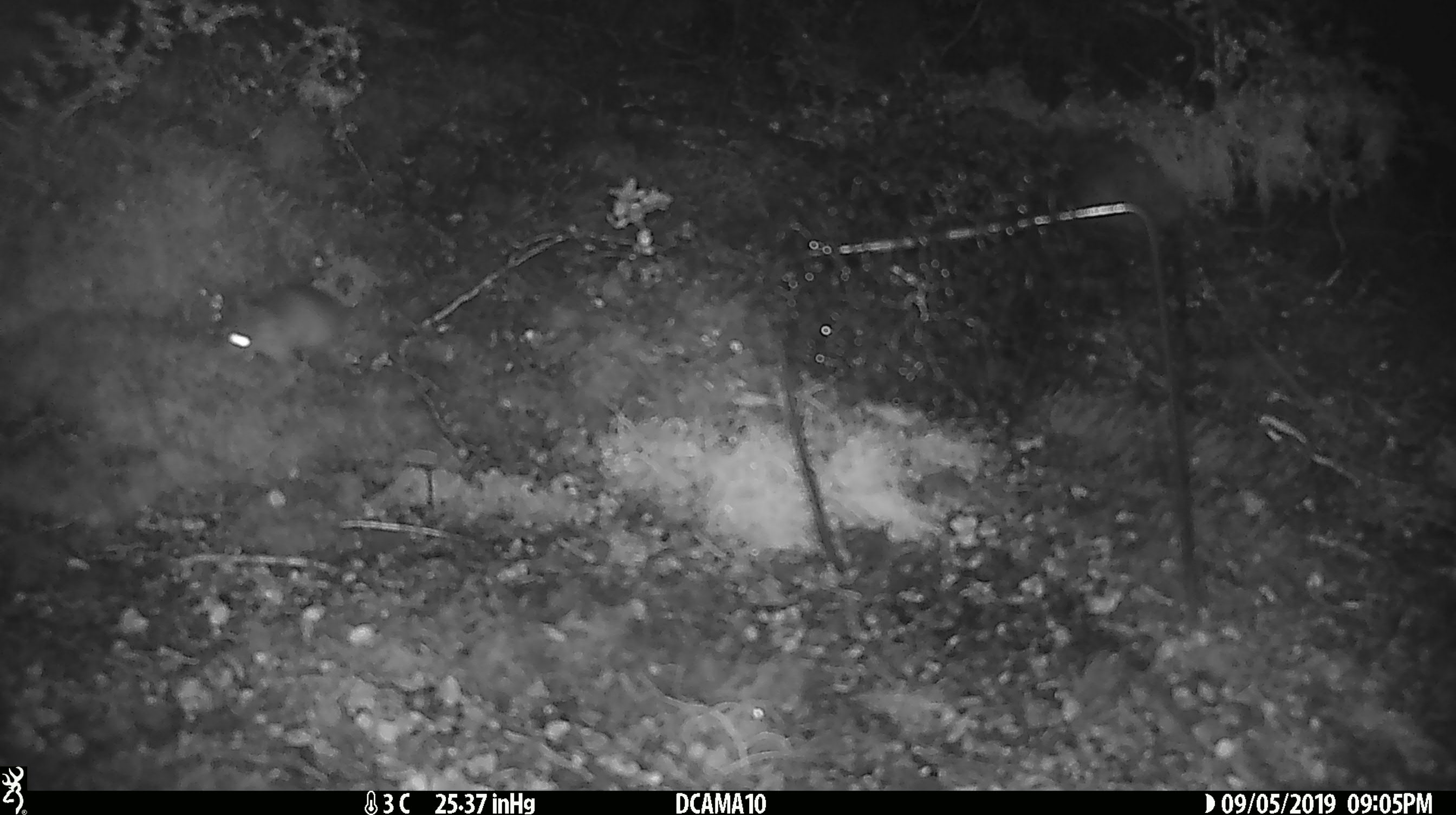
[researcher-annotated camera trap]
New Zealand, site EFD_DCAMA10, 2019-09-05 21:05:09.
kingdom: Animalia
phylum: Chordata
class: Mammalia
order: Rodentia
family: Muridae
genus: Mus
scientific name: Mus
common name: mouse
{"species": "mouse (Mus)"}